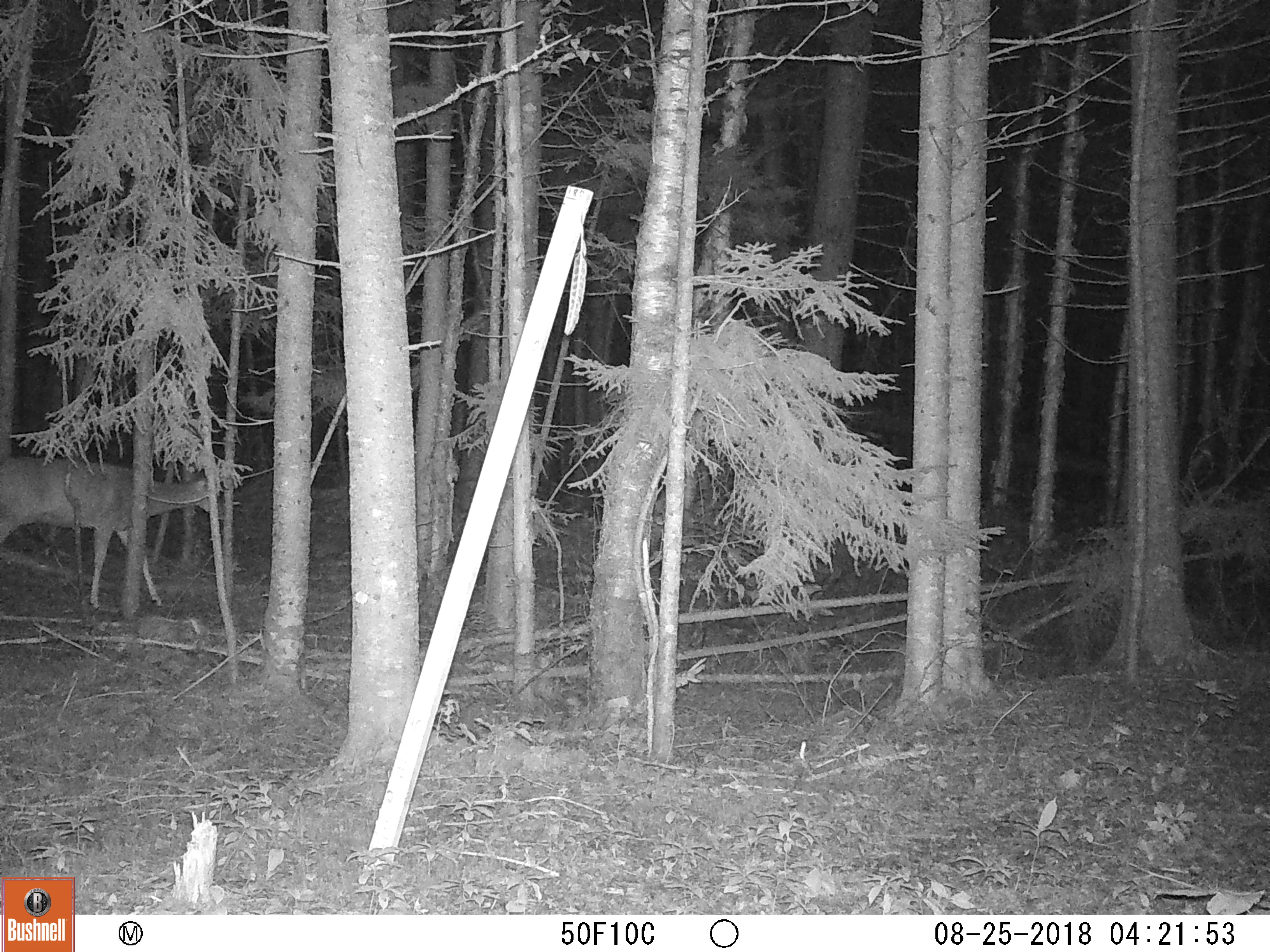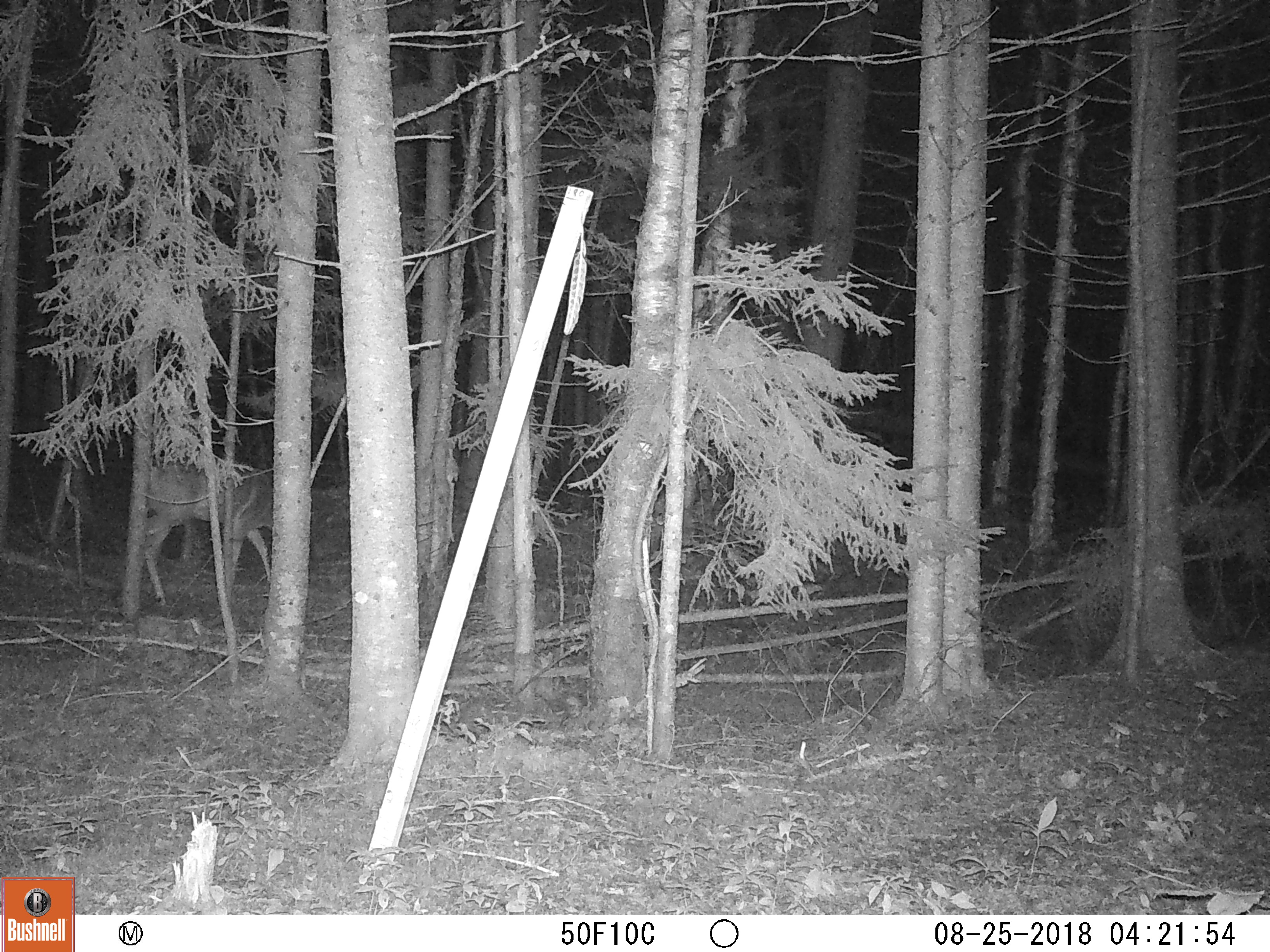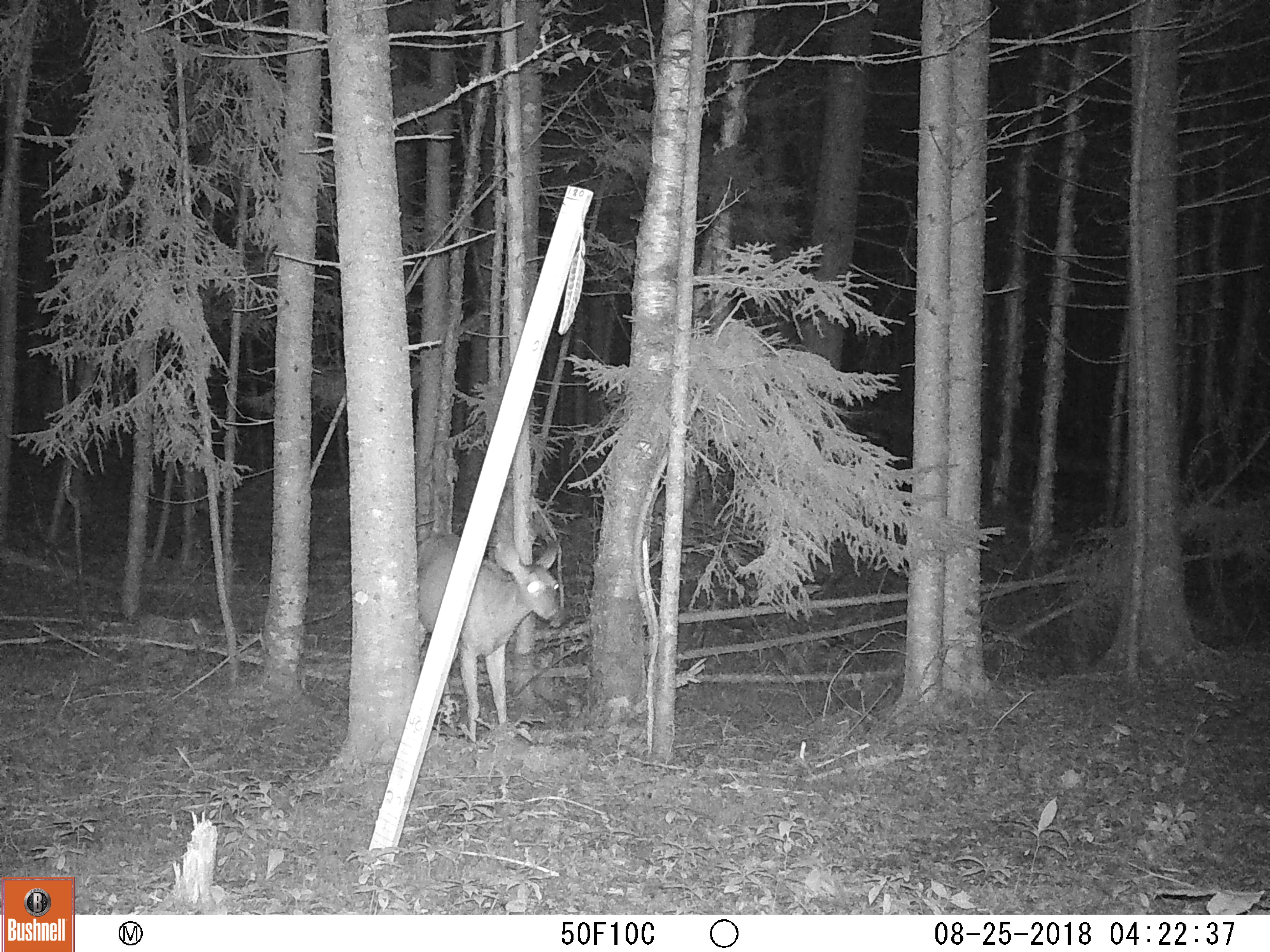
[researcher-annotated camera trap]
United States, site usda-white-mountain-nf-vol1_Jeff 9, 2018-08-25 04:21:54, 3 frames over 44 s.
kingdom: Animalia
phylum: Chordata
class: Mammalia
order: Artiodactyla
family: Cervidae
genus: Odocoileus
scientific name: Odocoileus virginianus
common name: white-tailed deer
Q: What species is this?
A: White-tailed deer (Odocoileus virginianus).